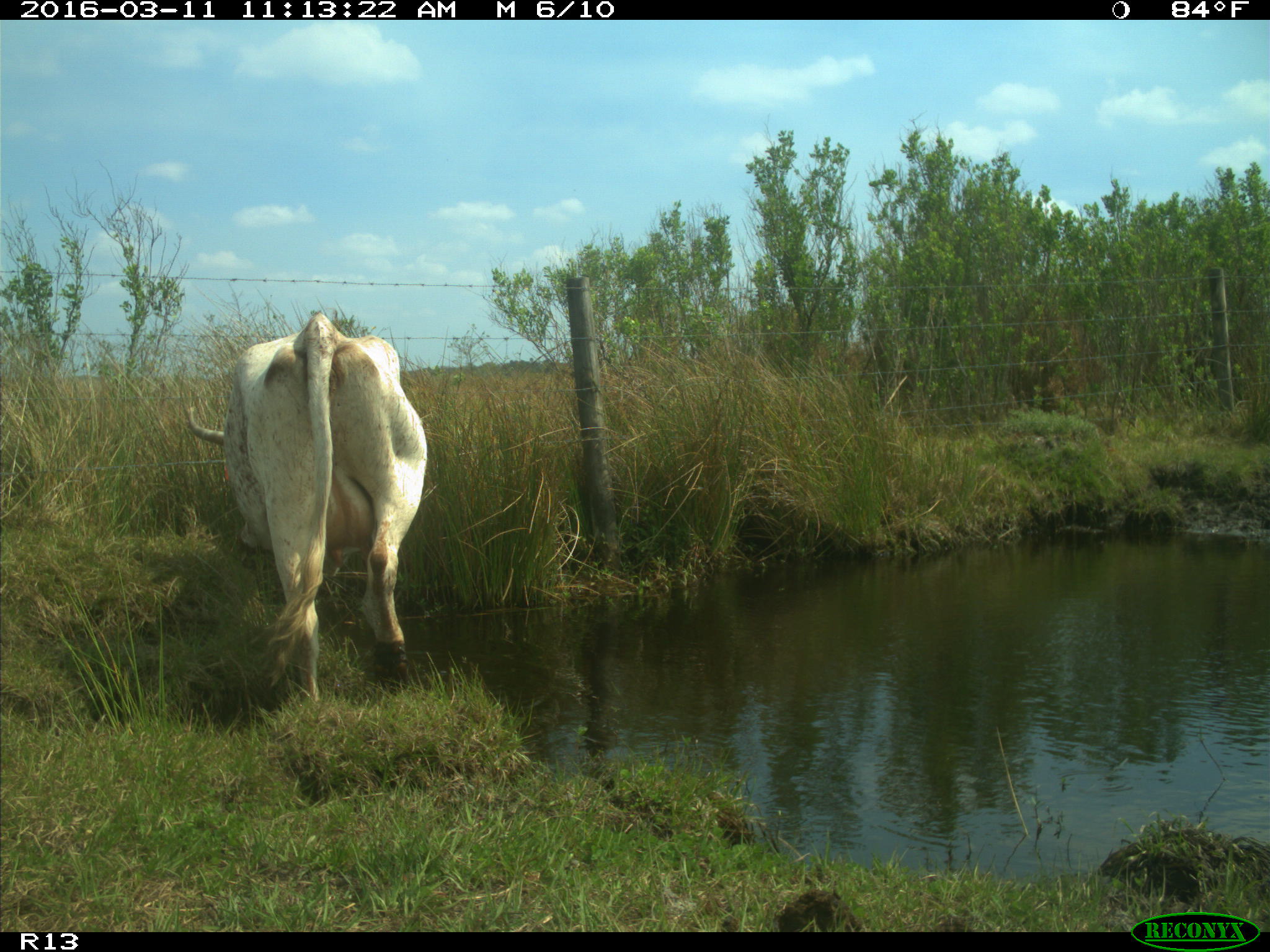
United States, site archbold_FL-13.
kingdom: Animalia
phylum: Chordata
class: Mammalia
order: Artiodactyla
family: Bovidae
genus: Bos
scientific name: Bos taurus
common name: domestic cow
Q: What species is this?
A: Bos taurus (domestic cow).